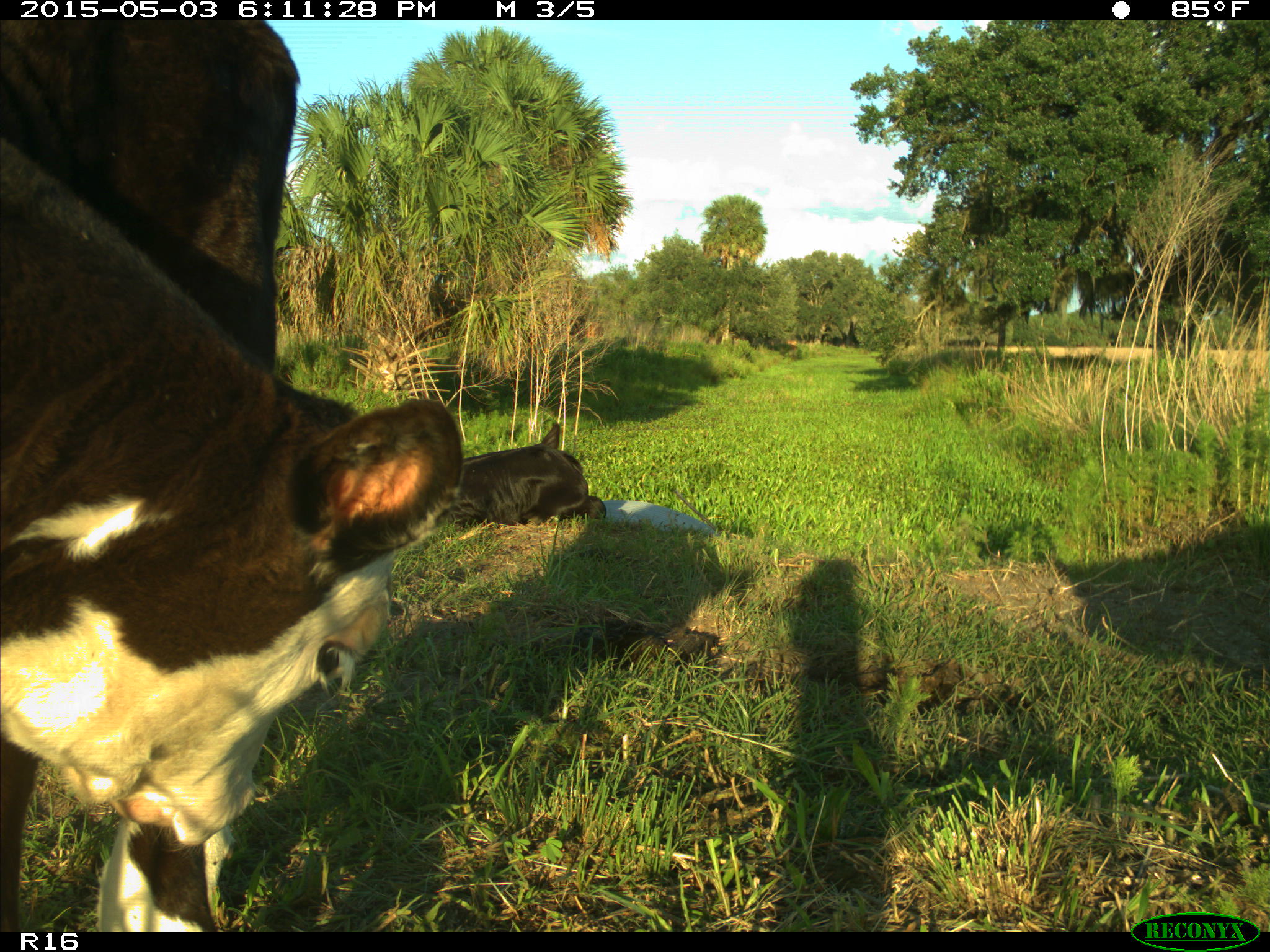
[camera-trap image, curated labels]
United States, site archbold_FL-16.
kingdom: Animalia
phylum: Chordata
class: Mammalia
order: Artiodactyla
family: Bovidae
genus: Bos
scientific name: Bos taurus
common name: domestic cow